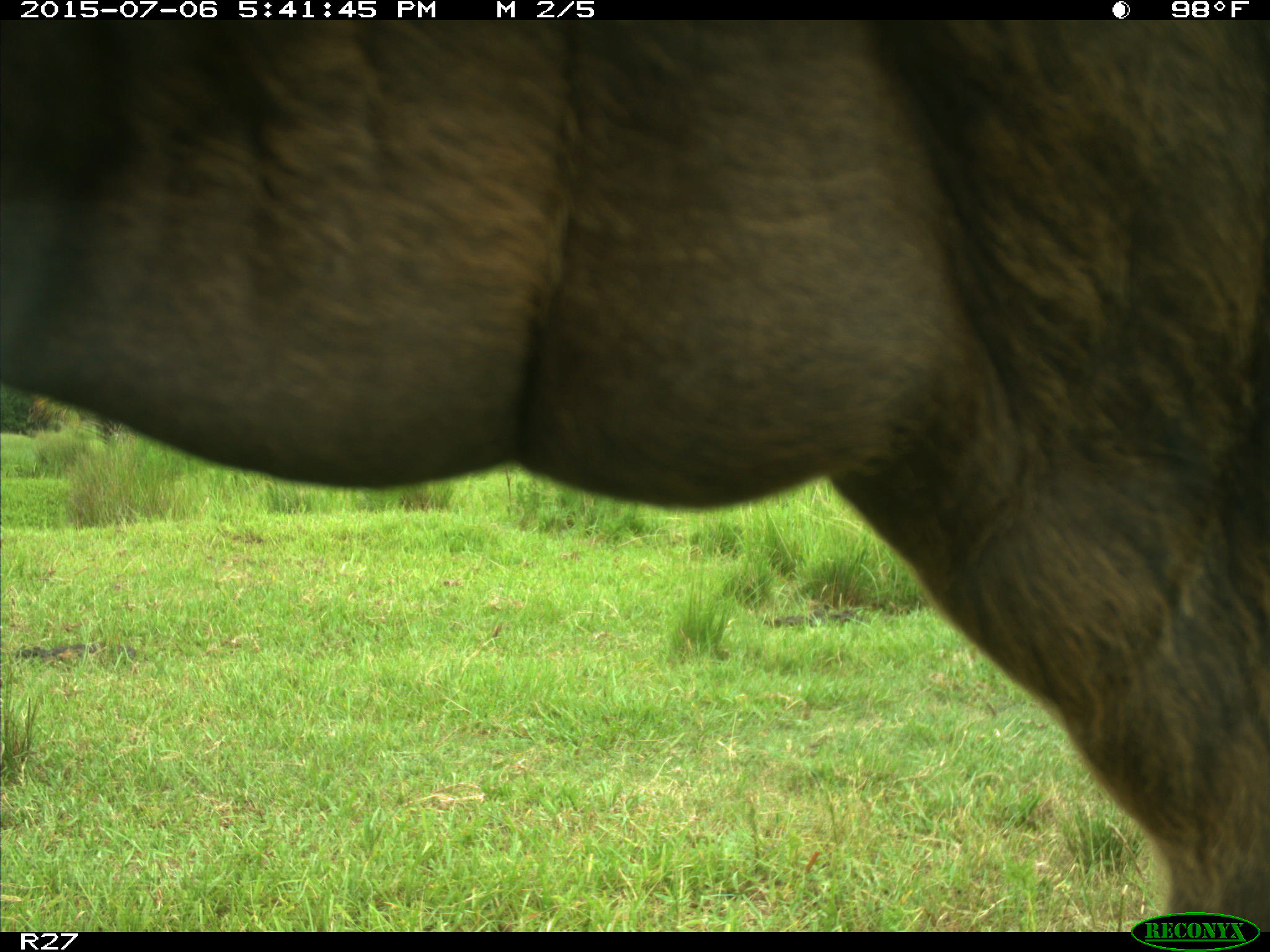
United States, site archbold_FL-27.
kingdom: Animalia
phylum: Chordata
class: Mammalia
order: Artiodactyla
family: Bovidae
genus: Bos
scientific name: Bos taurus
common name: domestic cow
Bos taurus (domestic cow).